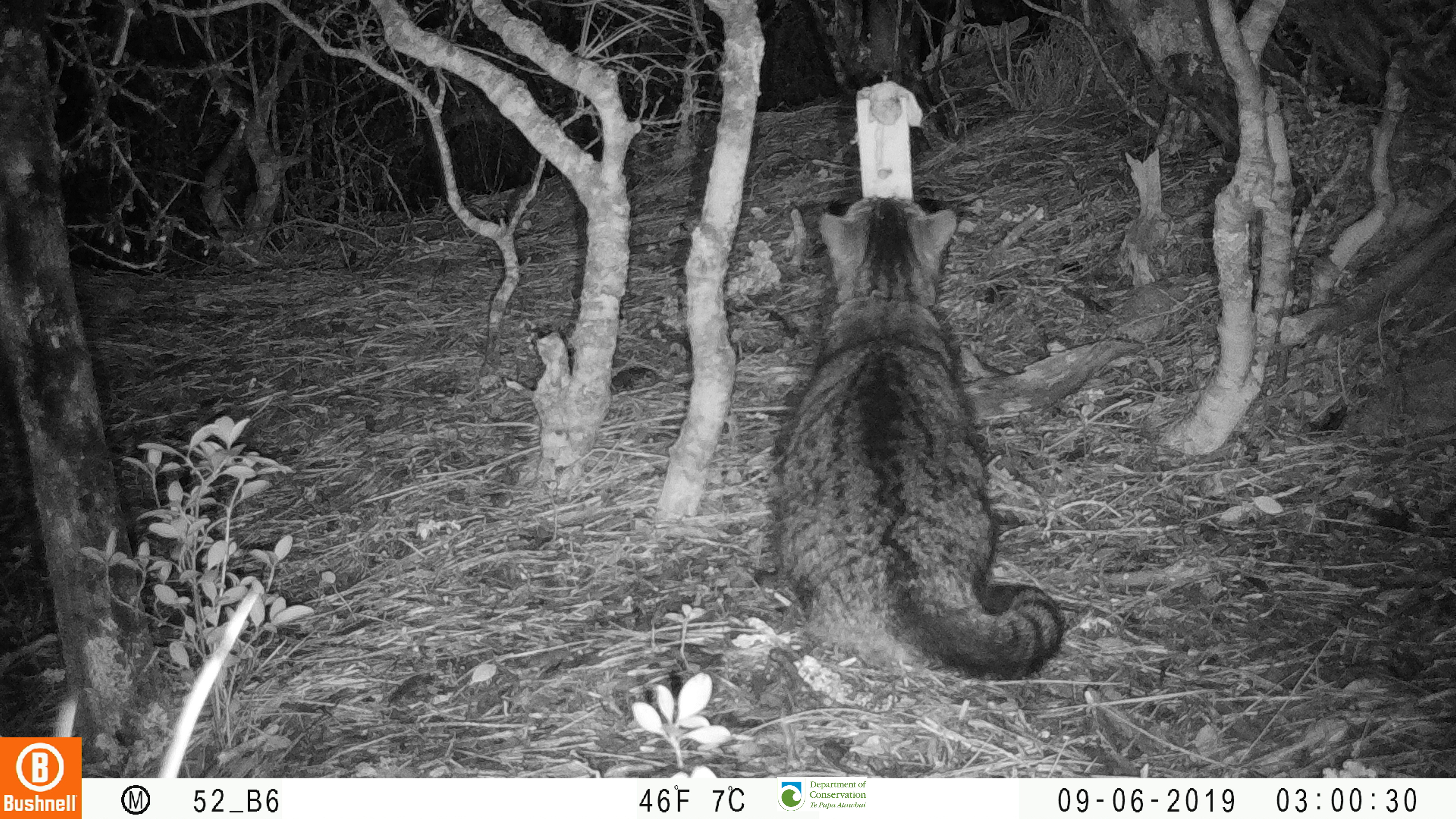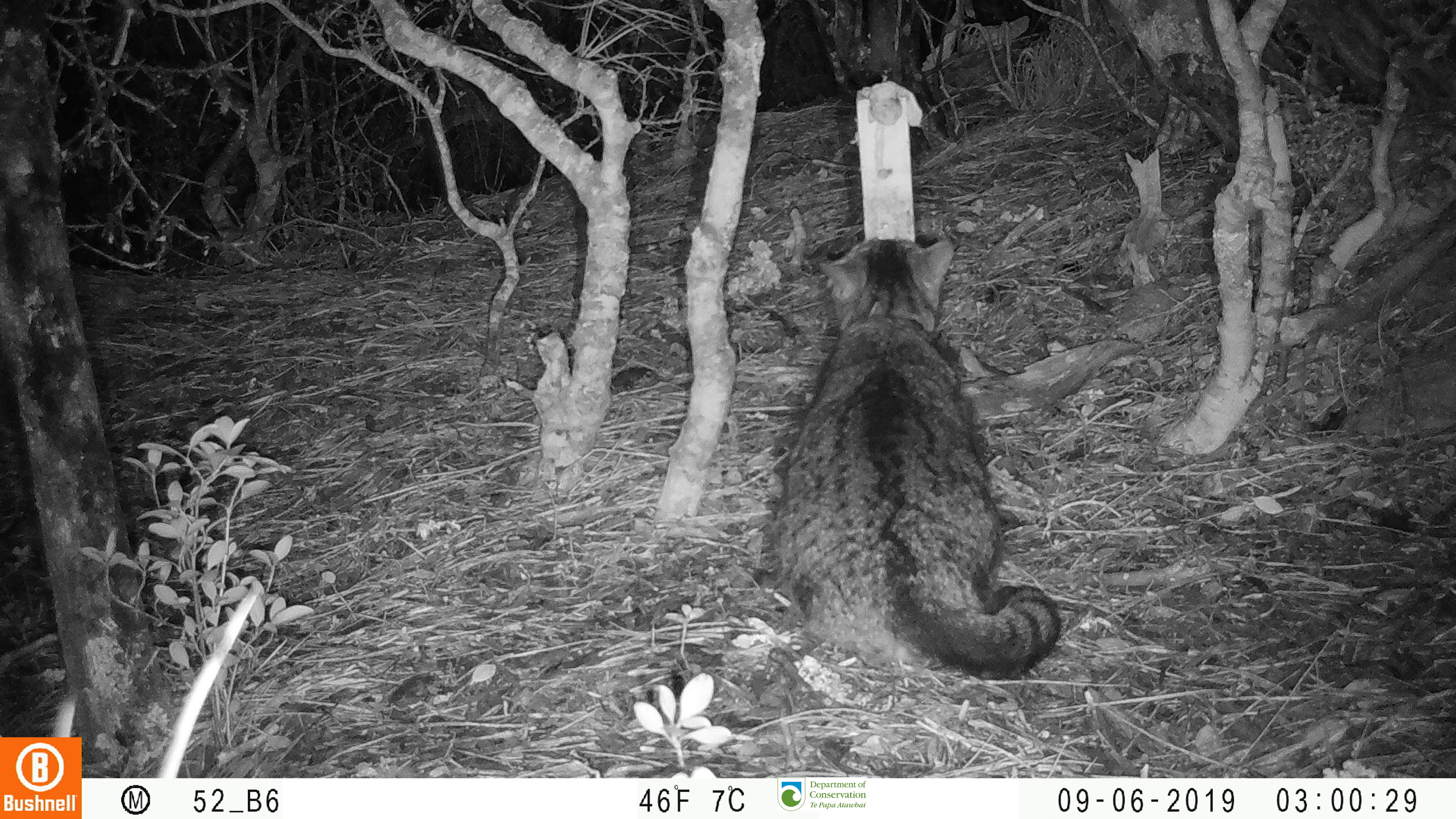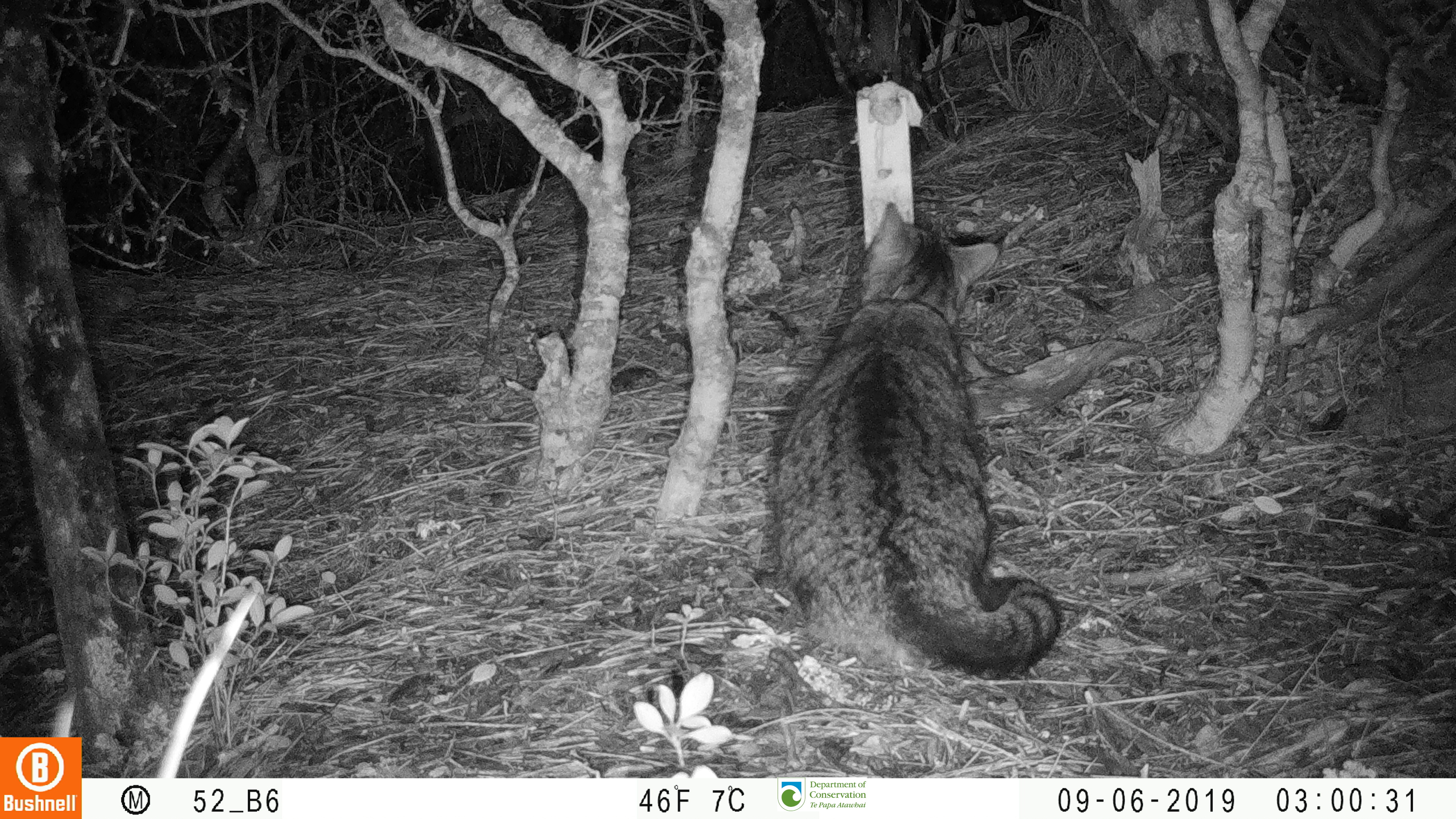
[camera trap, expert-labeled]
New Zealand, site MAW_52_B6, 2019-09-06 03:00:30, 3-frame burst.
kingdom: Animalia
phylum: Chordata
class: Mammalia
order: Carnivora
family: Felidae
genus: Felis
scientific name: Felis catus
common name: domestic cat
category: cat